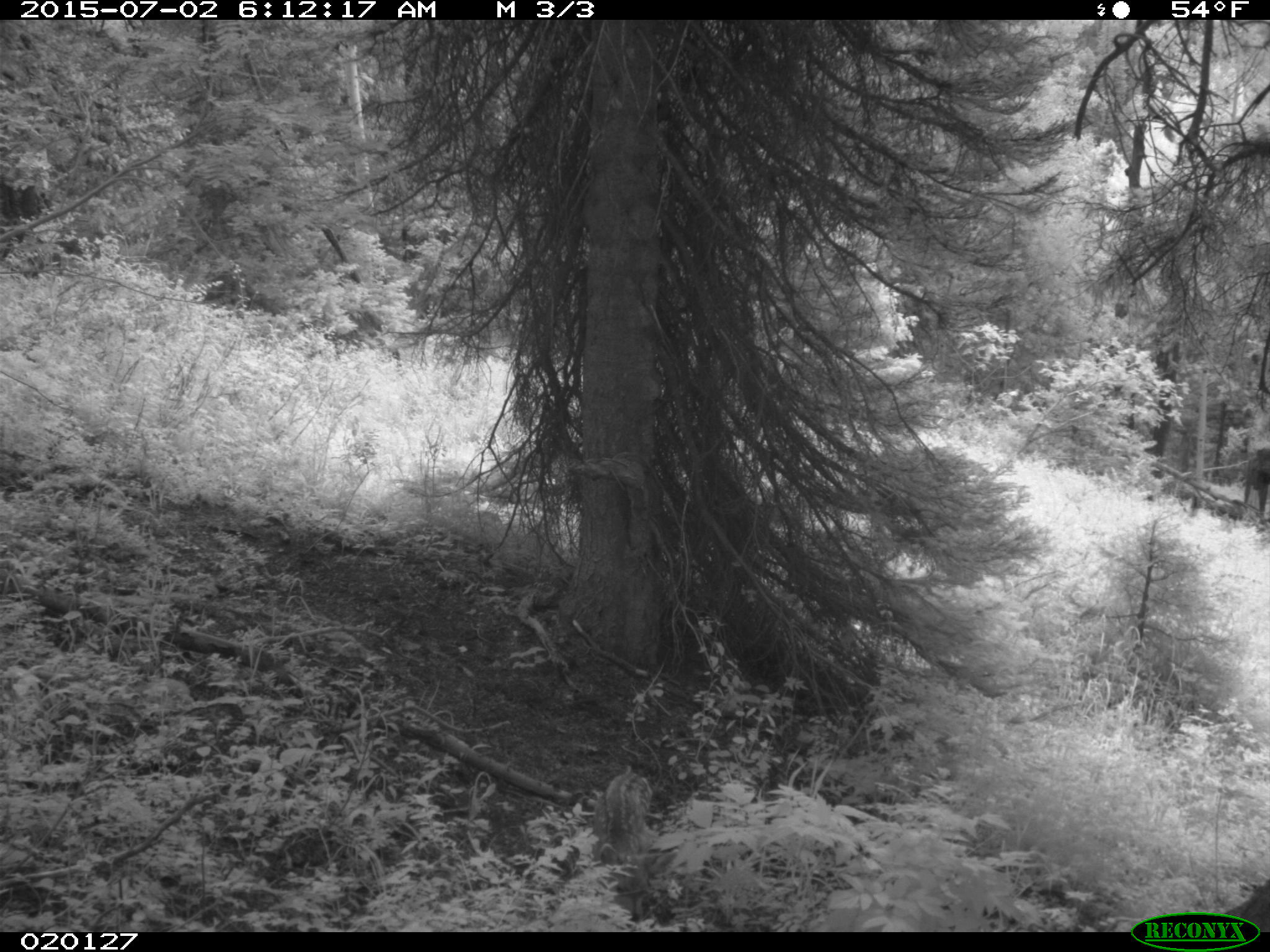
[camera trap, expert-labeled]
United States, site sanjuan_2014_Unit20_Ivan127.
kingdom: Animalia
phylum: Chordata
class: Mammalia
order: Artiodactyla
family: Cervidae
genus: Odocoileus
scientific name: Odocoileus hemionus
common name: mule deer